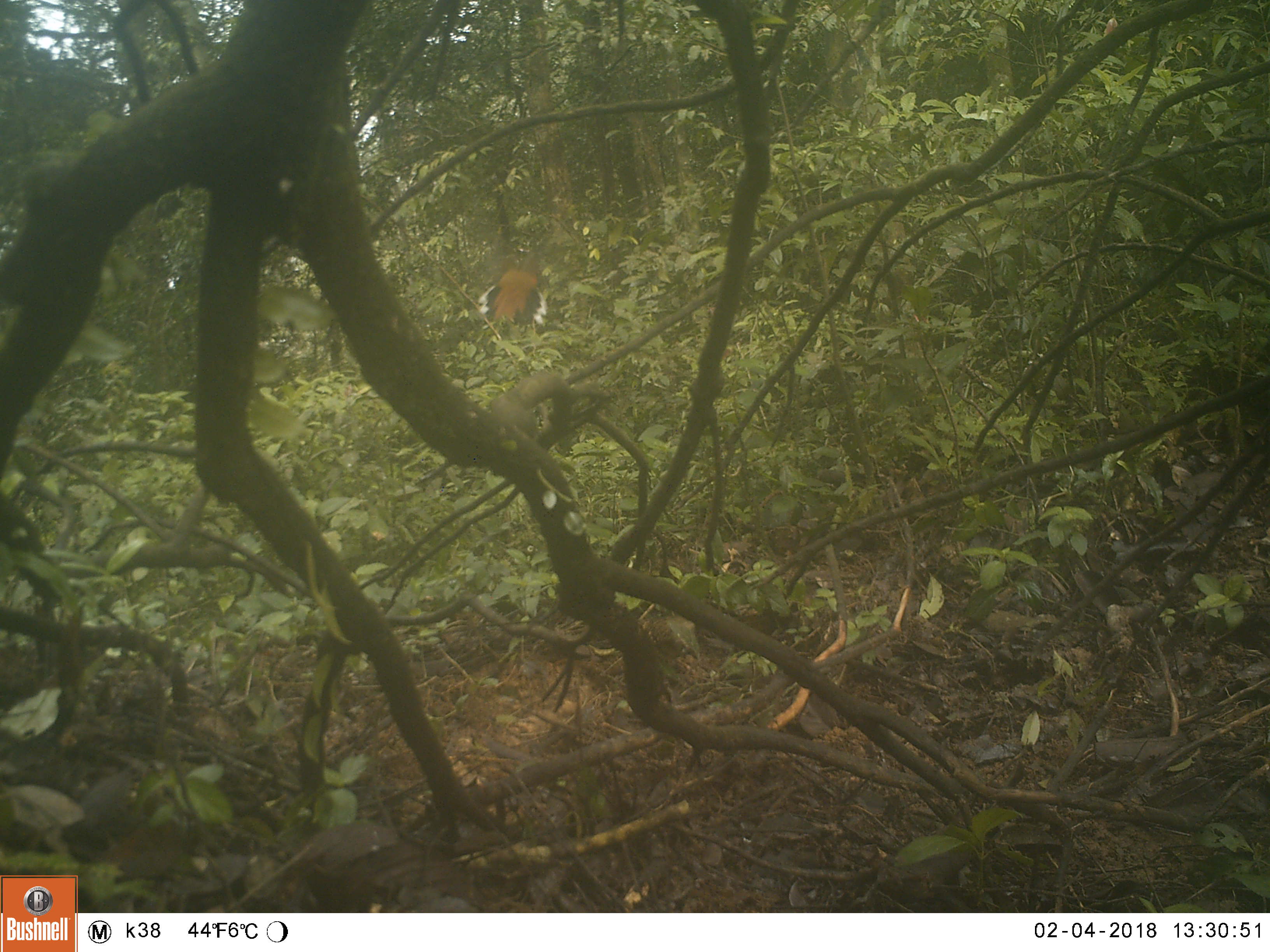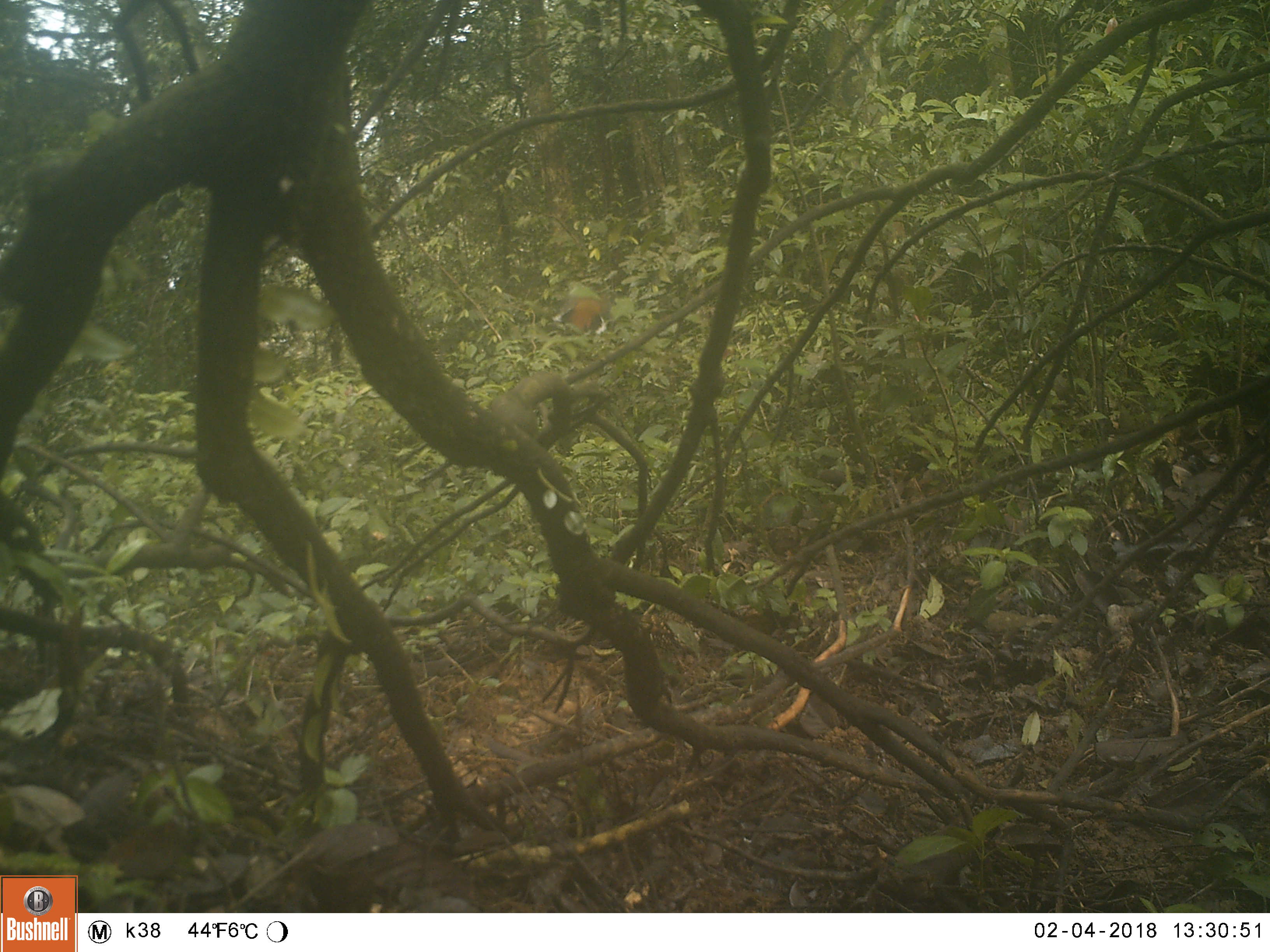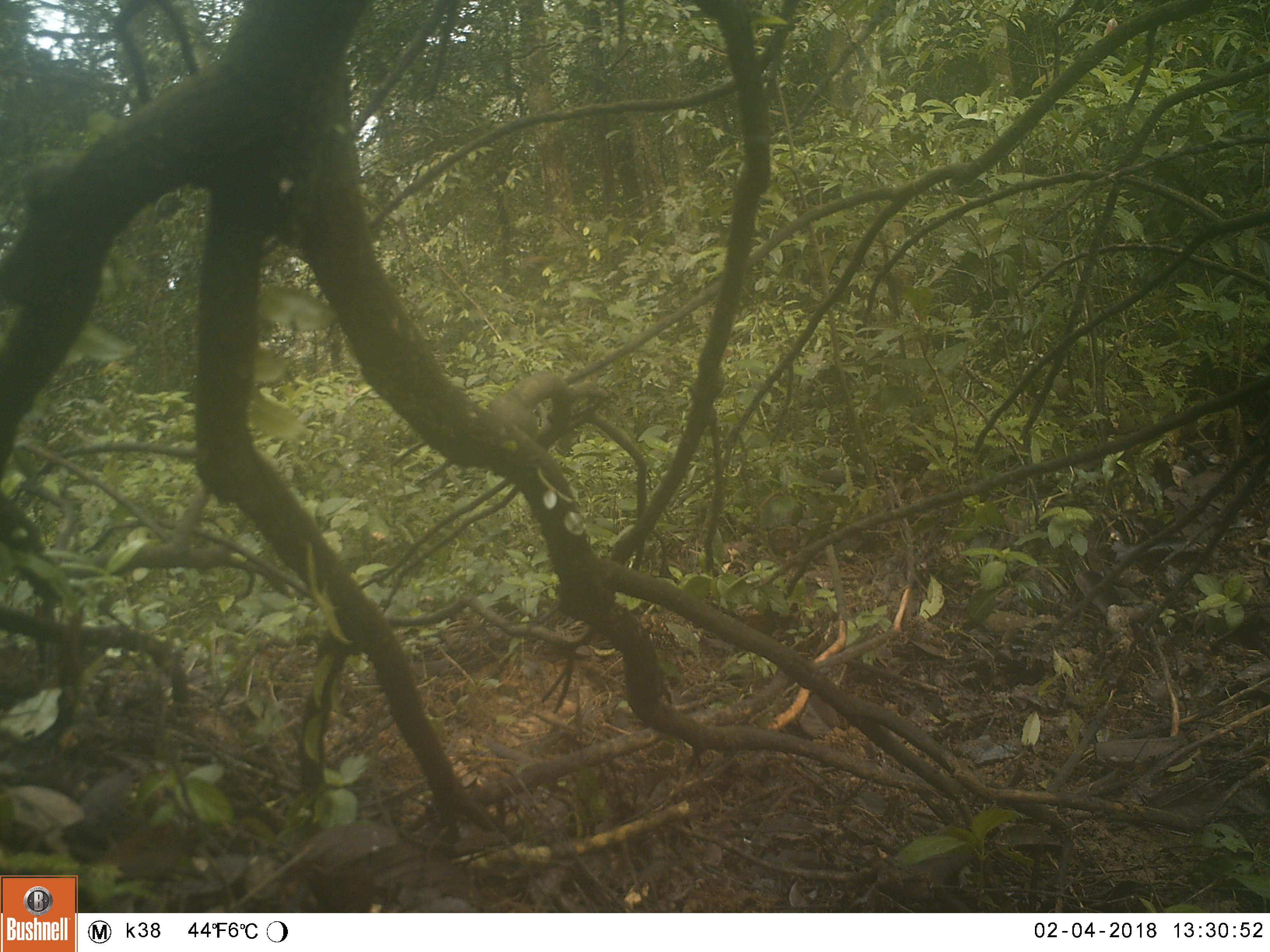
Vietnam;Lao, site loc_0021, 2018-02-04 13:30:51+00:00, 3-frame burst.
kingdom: Animalia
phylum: Chordata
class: Aves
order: Passeriformes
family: Turdidae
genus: Geokichla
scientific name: Geokichla citrina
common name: orange-headed thrush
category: orange headed thrush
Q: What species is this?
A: Orange headed thrush (orange-headed thrush) (Geokichla citrina).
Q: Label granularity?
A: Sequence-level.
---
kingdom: Animalia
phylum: Chordata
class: Aves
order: Passeriformes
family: Turdidae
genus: Zoothera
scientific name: Zoothera dauma dauma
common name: scaly thrush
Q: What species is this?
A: Scaly thrush (Zoothera dauma dauma).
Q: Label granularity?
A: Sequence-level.